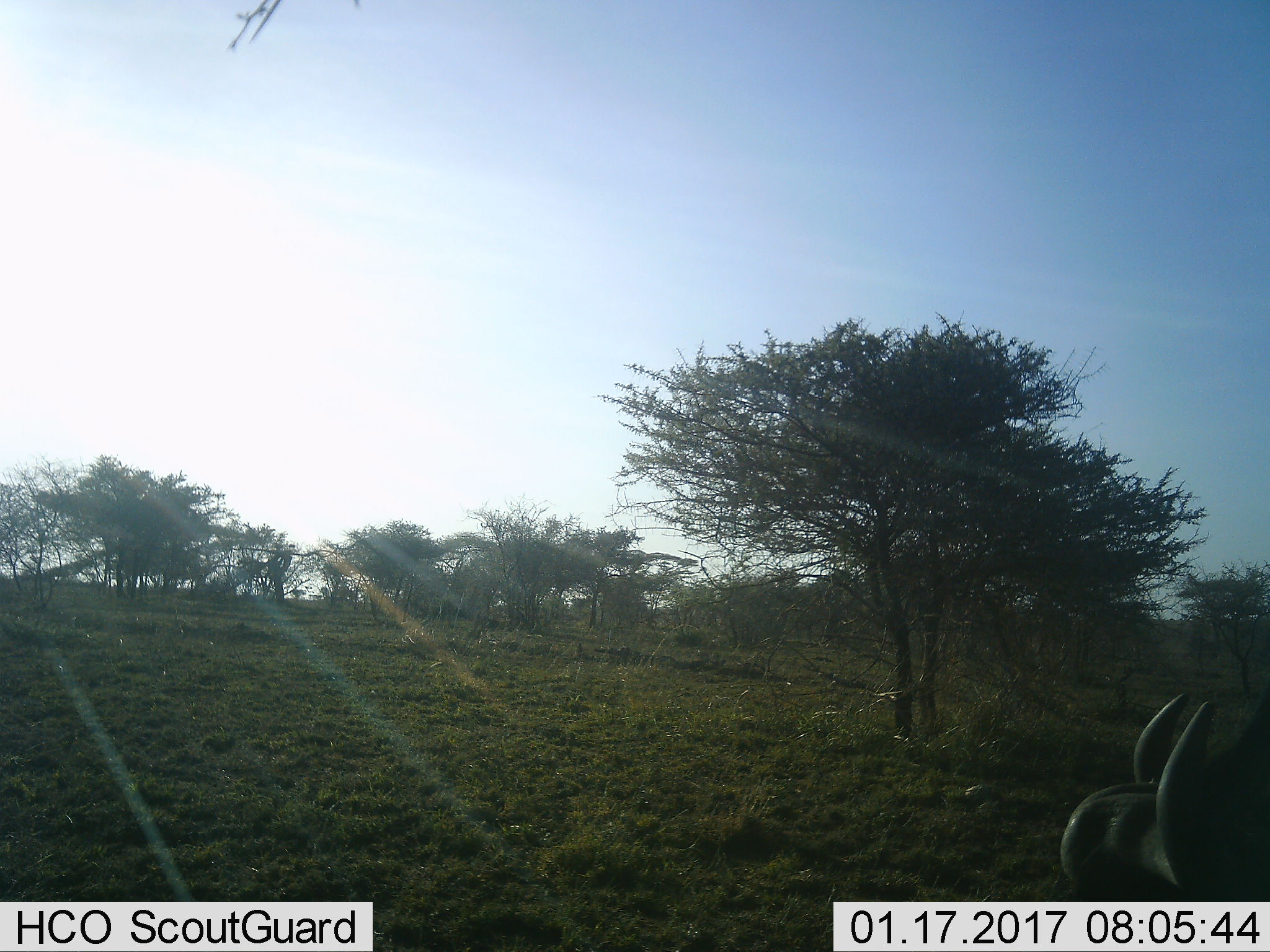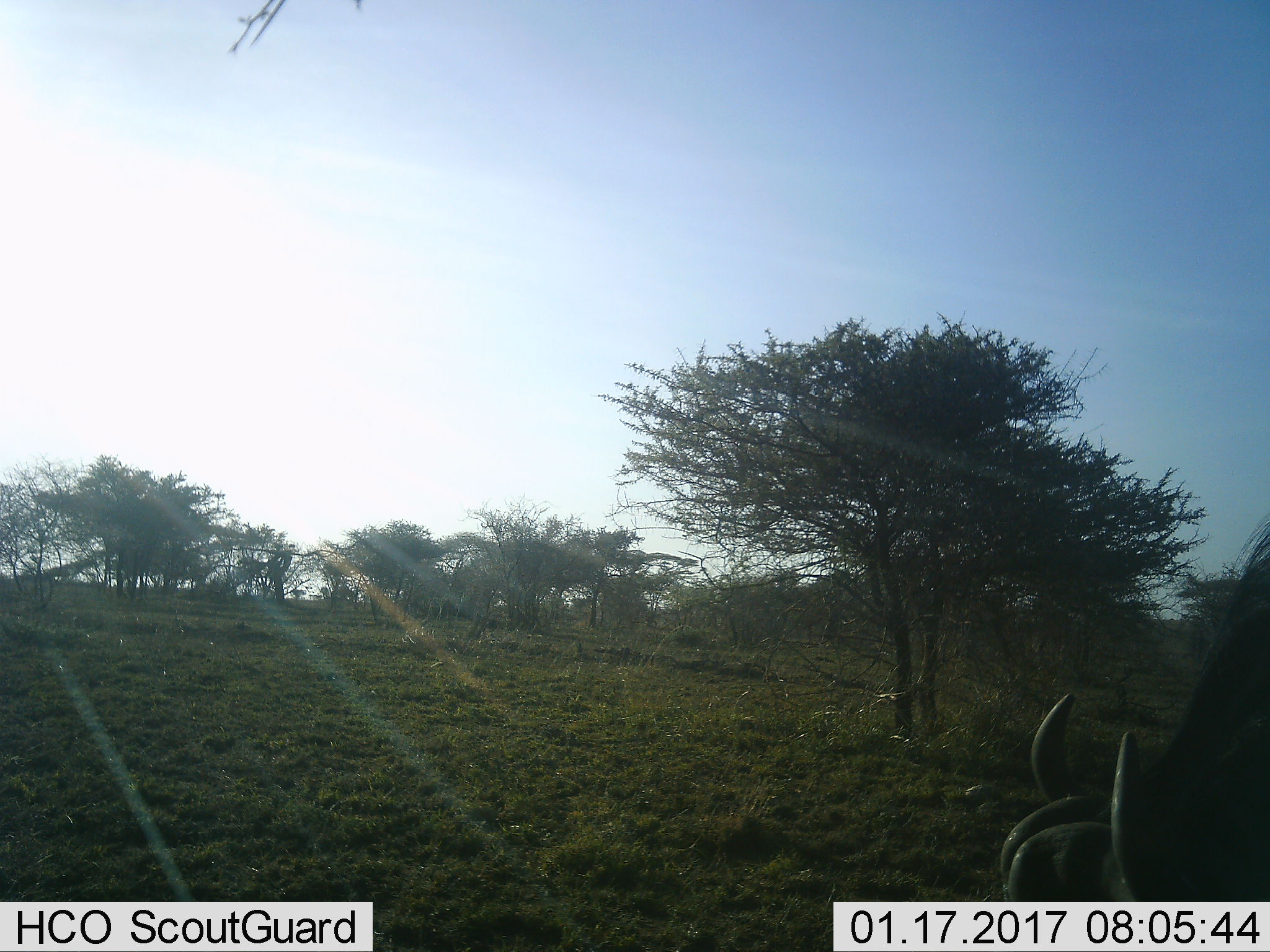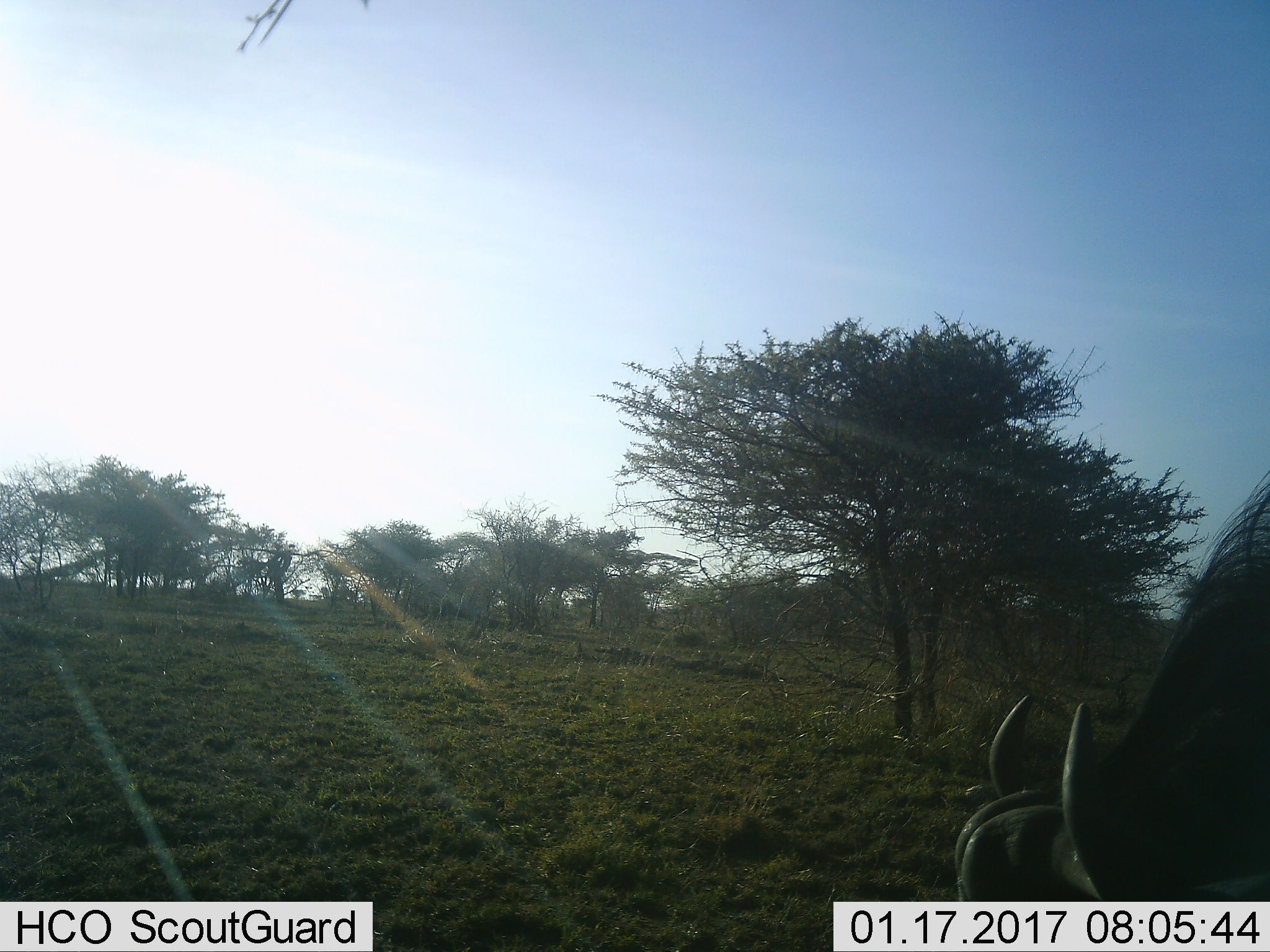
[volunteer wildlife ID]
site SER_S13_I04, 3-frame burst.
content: unidentified animal